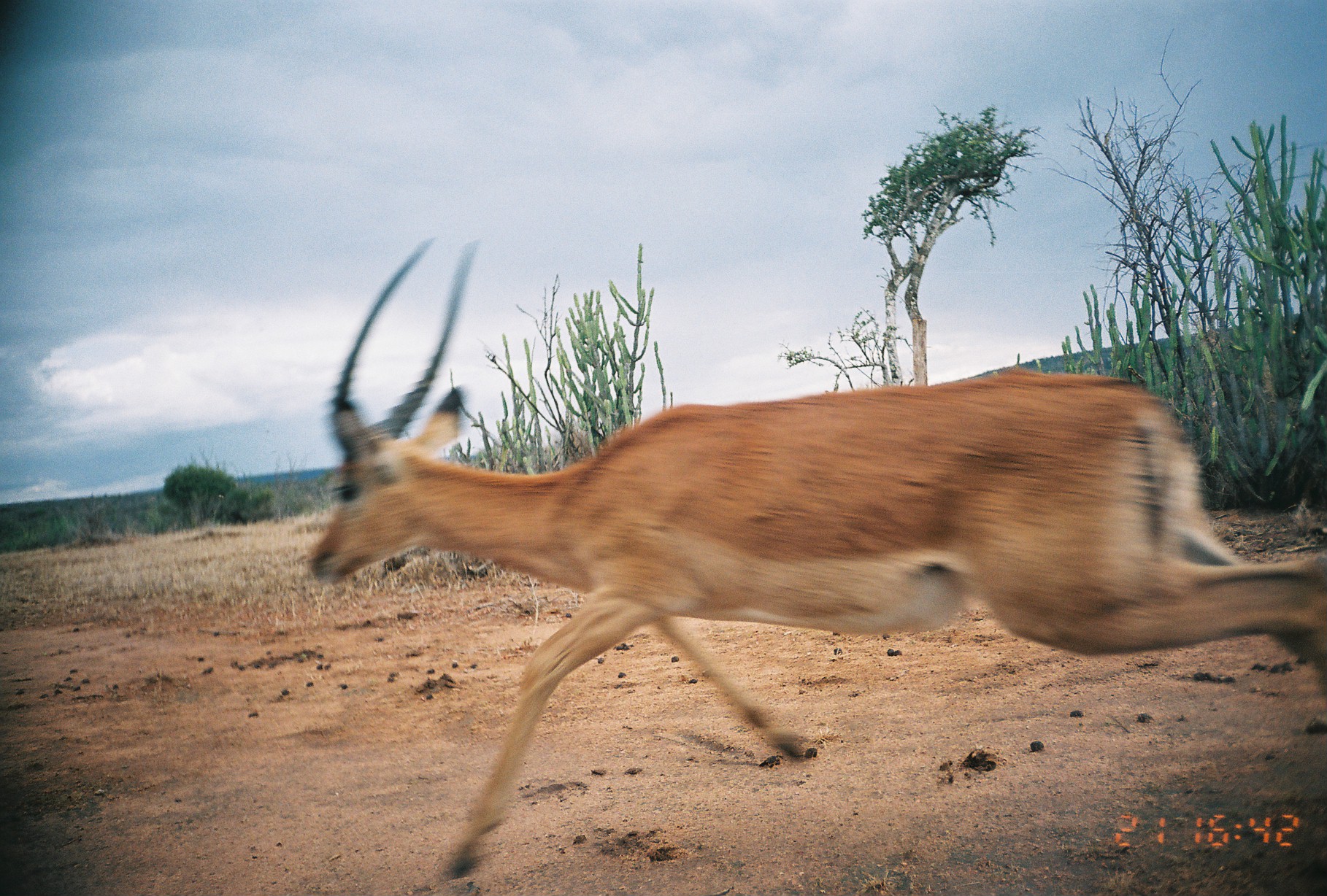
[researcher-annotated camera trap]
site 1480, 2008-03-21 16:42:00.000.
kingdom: Animalia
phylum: Chordata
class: Mammalia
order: Artiodactyla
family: Bovidae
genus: Aepyceros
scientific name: Aepyceros melampus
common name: impala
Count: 1.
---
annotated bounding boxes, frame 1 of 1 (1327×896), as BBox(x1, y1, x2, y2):
aepyceros melampus: BBox(305, 231, 1327, 880)